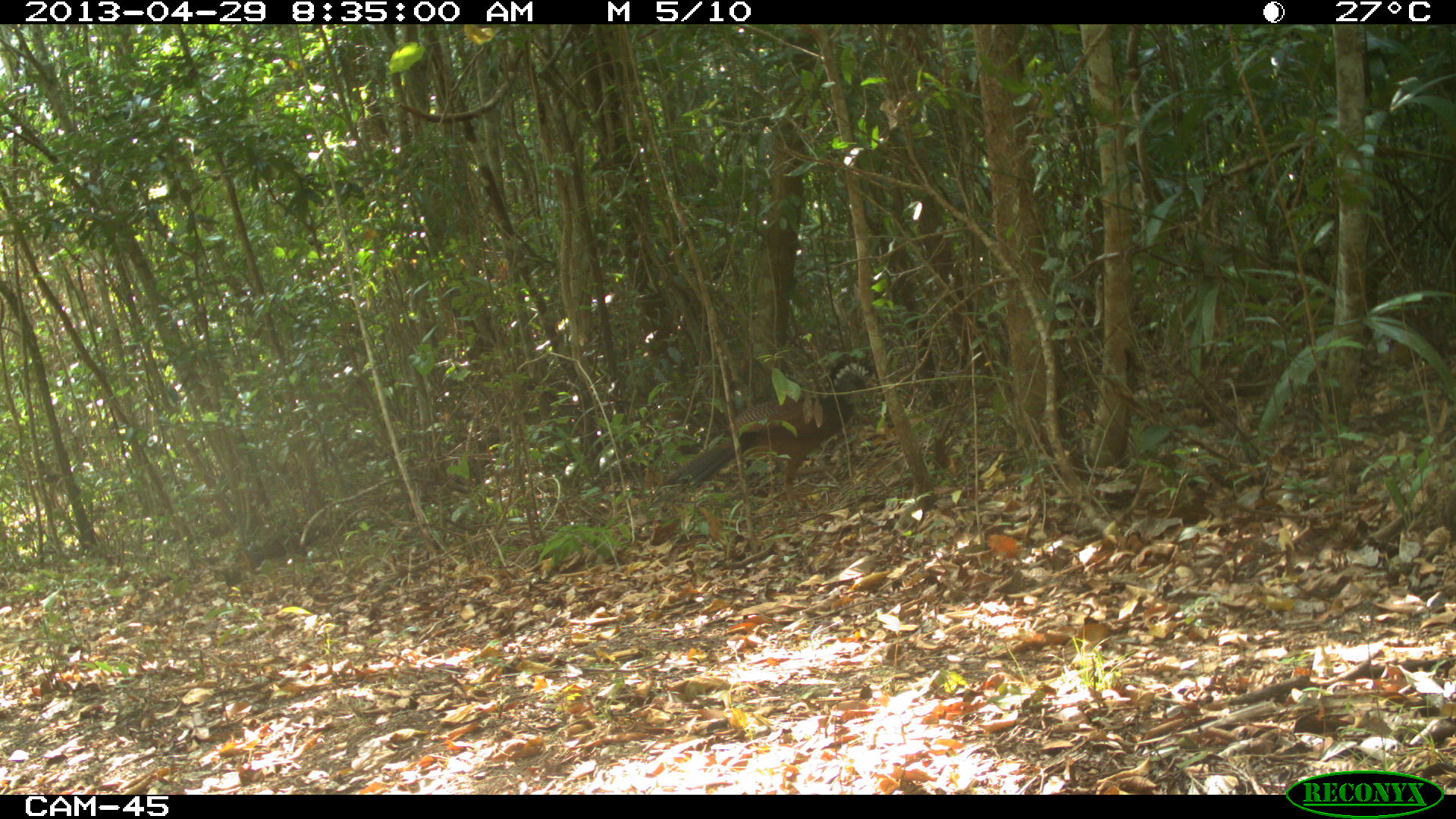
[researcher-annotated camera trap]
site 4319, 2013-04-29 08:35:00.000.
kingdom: Animalia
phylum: Chordata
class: Aves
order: Galliformes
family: Cracidae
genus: Crax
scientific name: Crax rubra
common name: great curassow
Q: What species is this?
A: Crax rubra (great curassow).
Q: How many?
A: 1.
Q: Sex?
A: Female.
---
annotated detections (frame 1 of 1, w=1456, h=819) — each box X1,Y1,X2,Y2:
crax rubra: 663,353,882,510